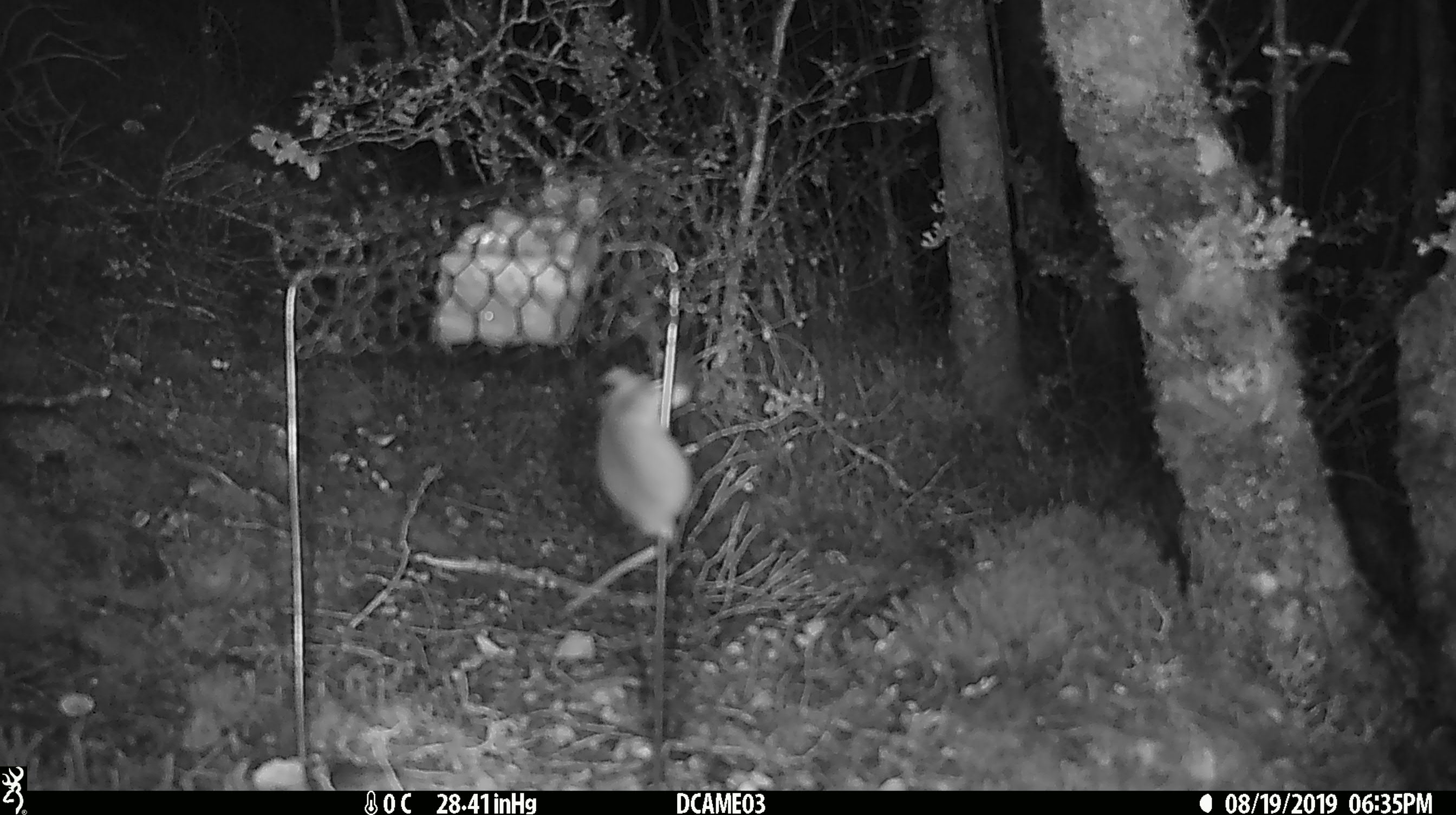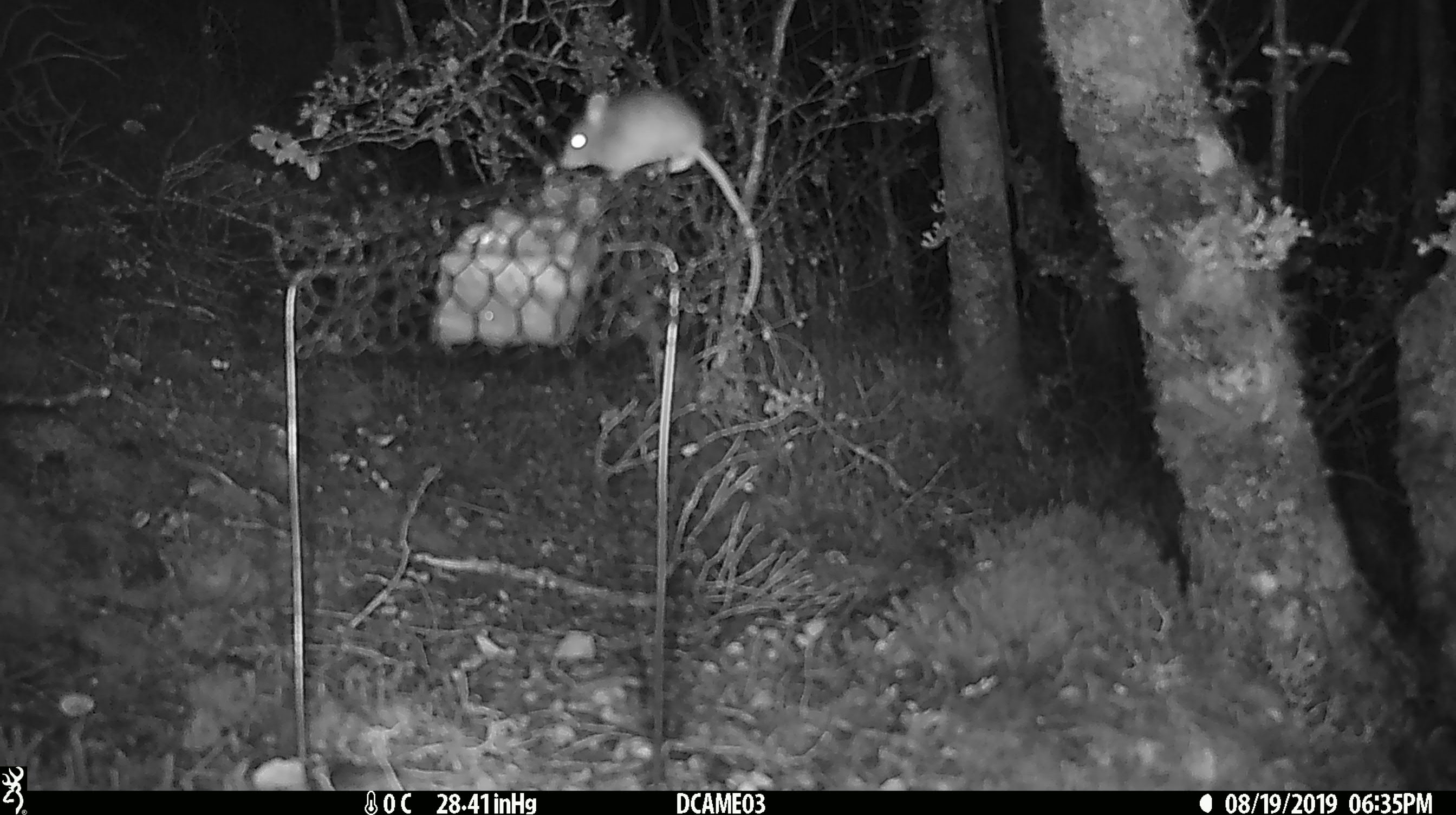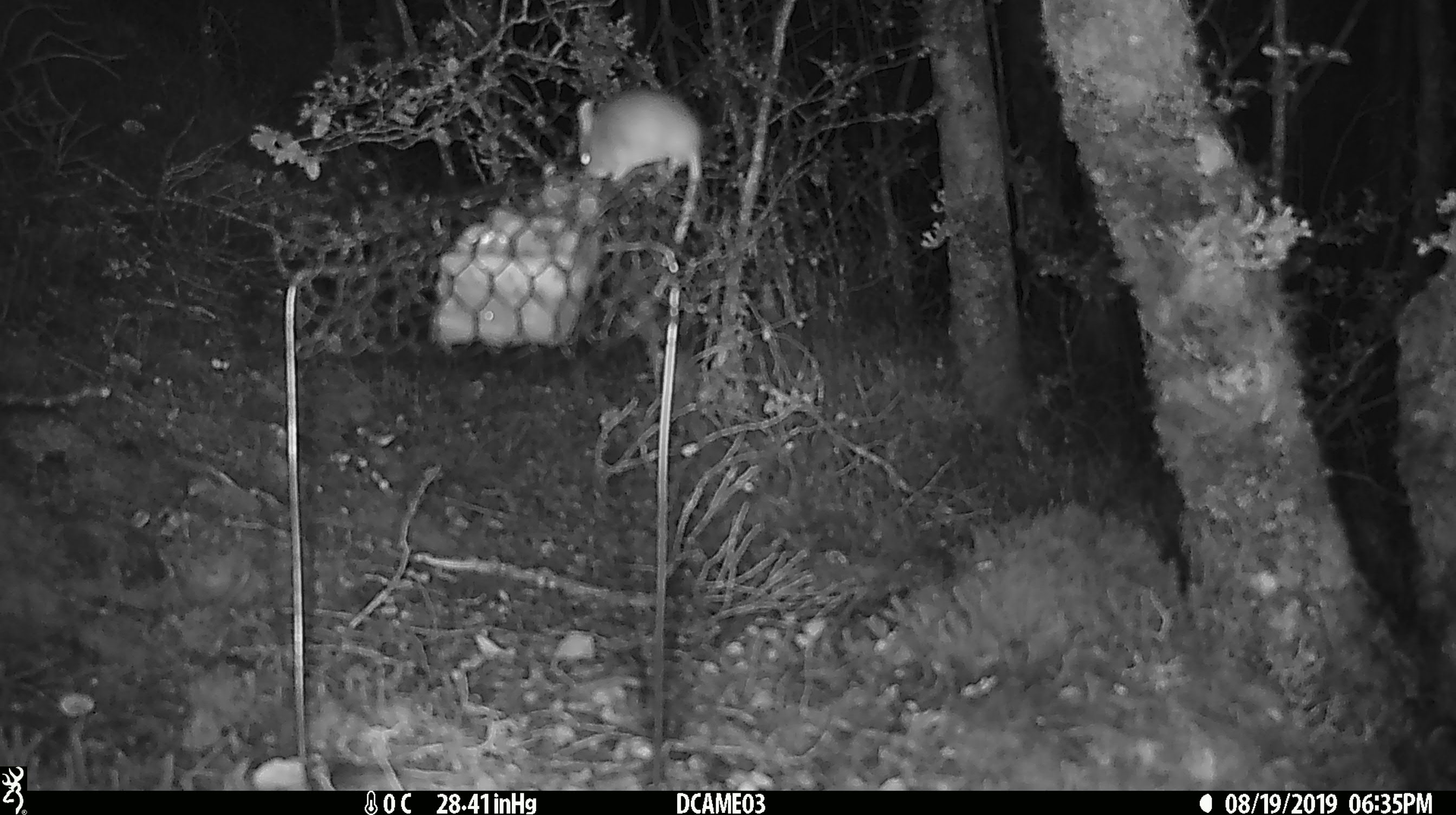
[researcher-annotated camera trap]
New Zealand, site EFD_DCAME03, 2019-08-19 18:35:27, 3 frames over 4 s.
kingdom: Animalia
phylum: Chordata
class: Mammalia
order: Rodentia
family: Muridae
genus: Mus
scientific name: Mus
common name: mouse